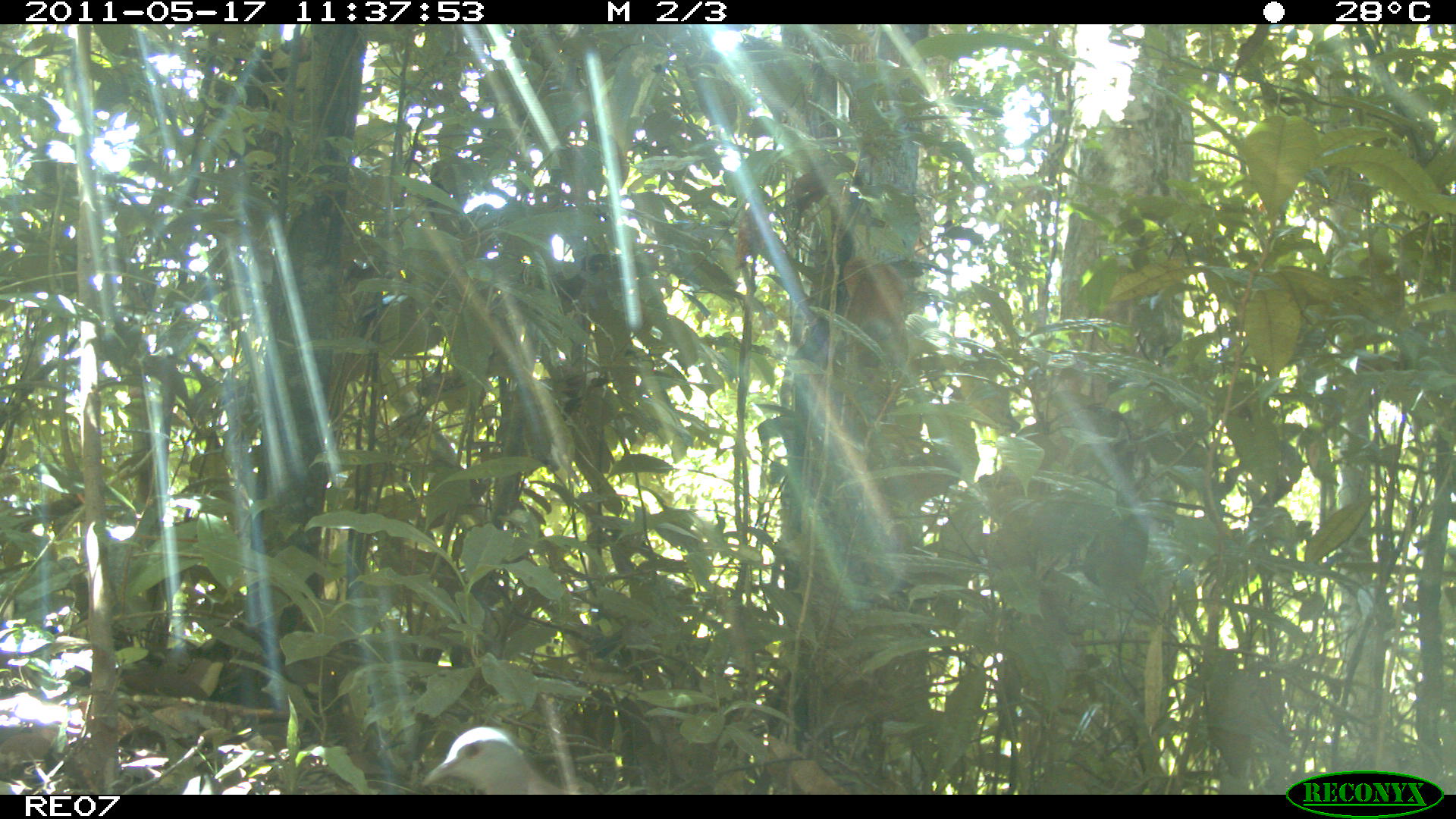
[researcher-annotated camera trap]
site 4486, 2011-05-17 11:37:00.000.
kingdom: Animalia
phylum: Chordata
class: Aves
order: Columbiformes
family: Columbidae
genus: Streptopelia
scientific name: Streptopelia picturata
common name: malagasy turtle dove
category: nesoenas picturata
Nesoenas picturata (malagasy turtle dove) (Streptopelia picturata), count 1.